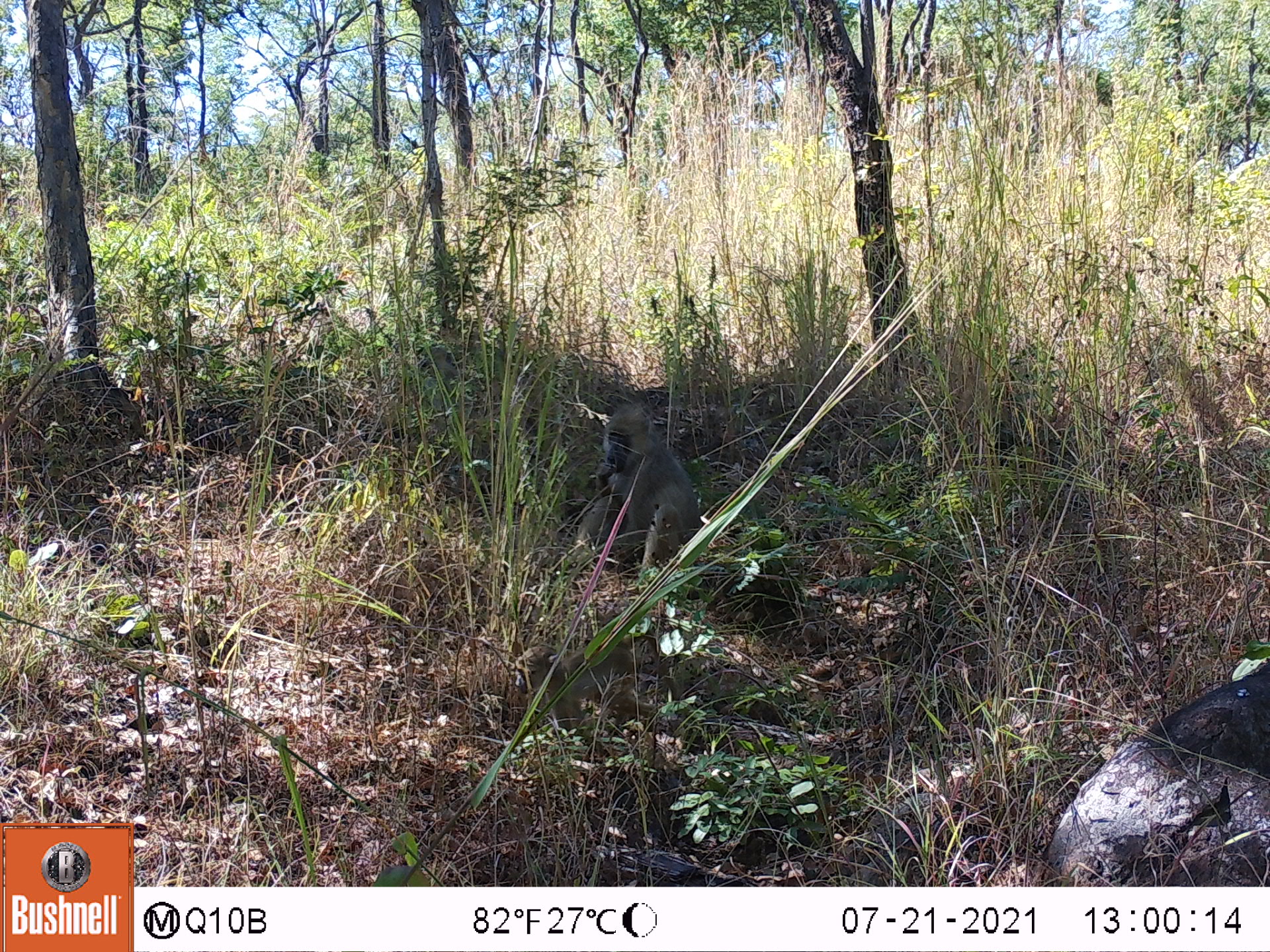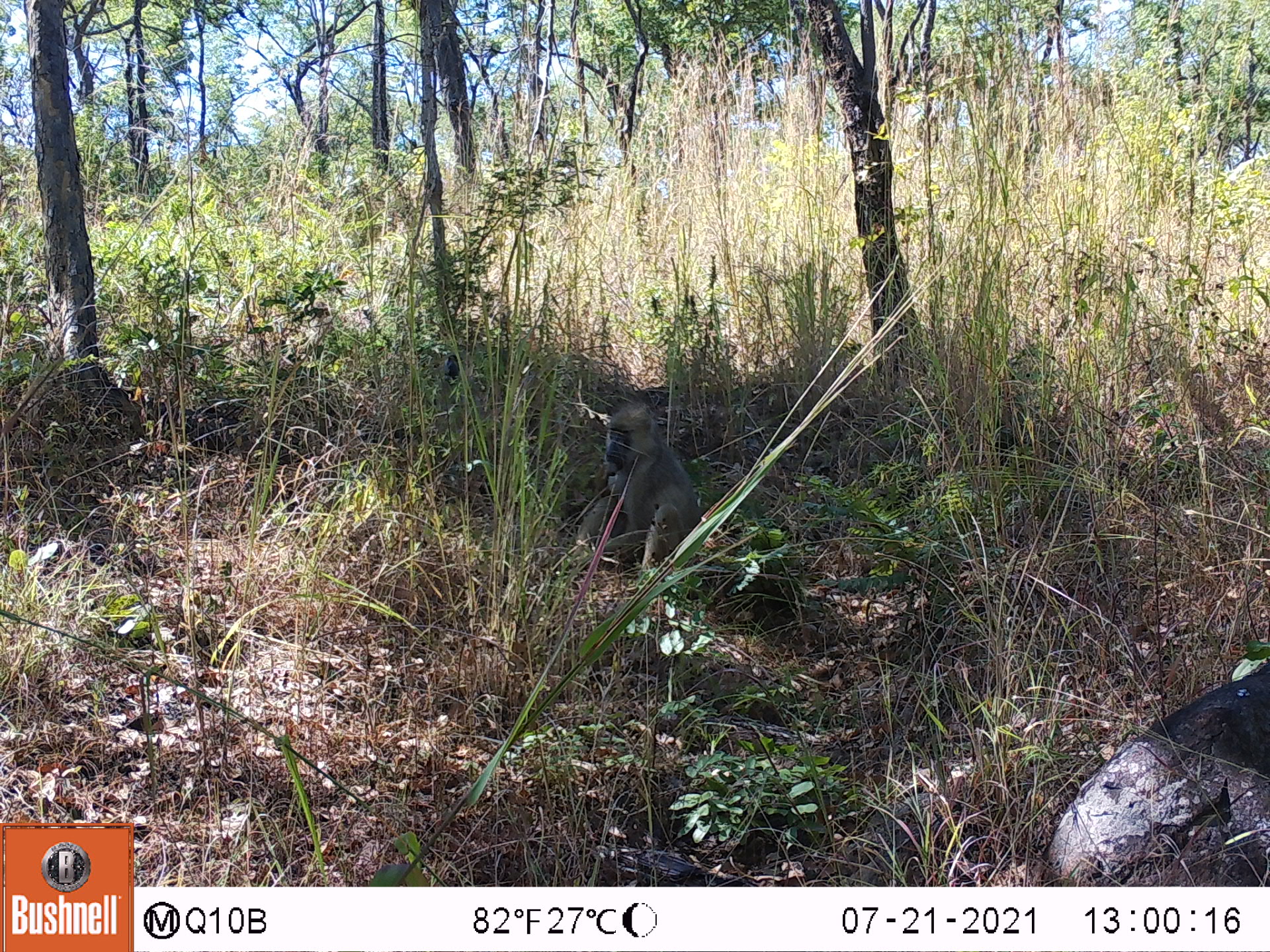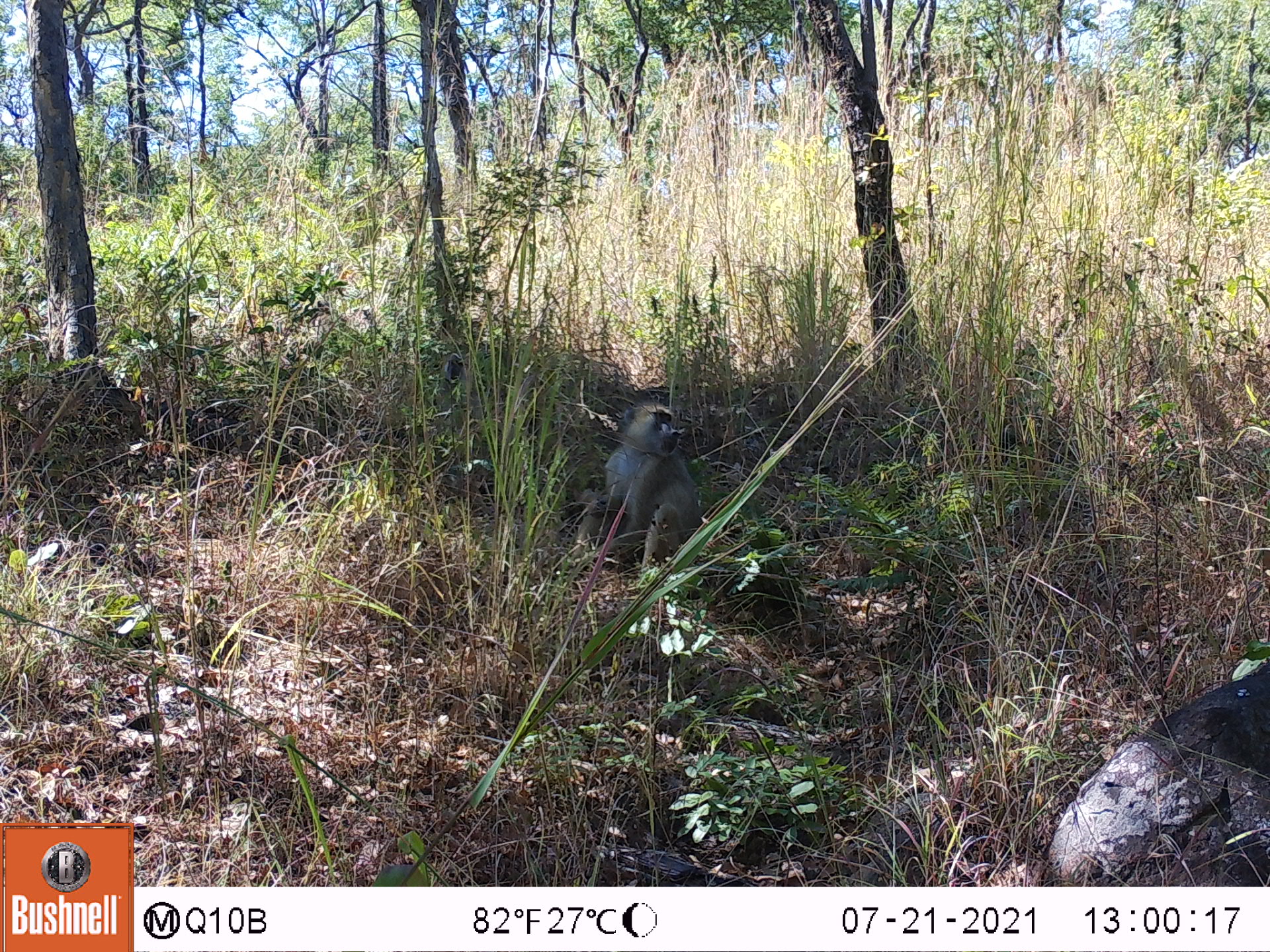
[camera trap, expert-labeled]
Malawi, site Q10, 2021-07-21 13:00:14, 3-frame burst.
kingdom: Animalia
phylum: Chordata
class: Mammalia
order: Primates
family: Cercopithecidae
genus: Papio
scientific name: Papio cynocephalus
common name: yellow baboon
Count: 2.